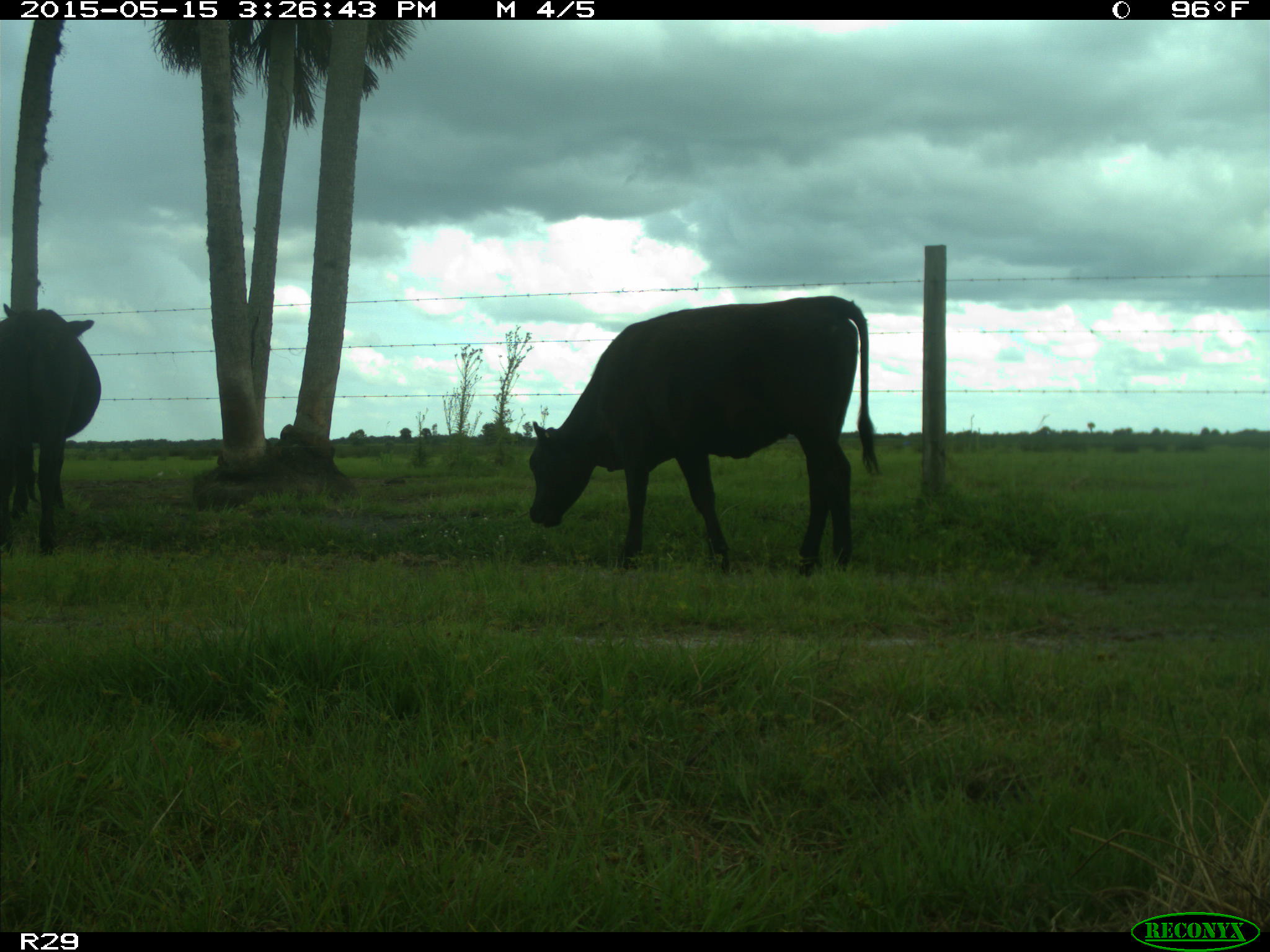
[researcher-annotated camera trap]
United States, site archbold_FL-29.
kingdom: Animalia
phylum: Chordata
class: Mammalia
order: Artiodactyla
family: Bovidae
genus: Bos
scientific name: Bos taurus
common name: domestic cow